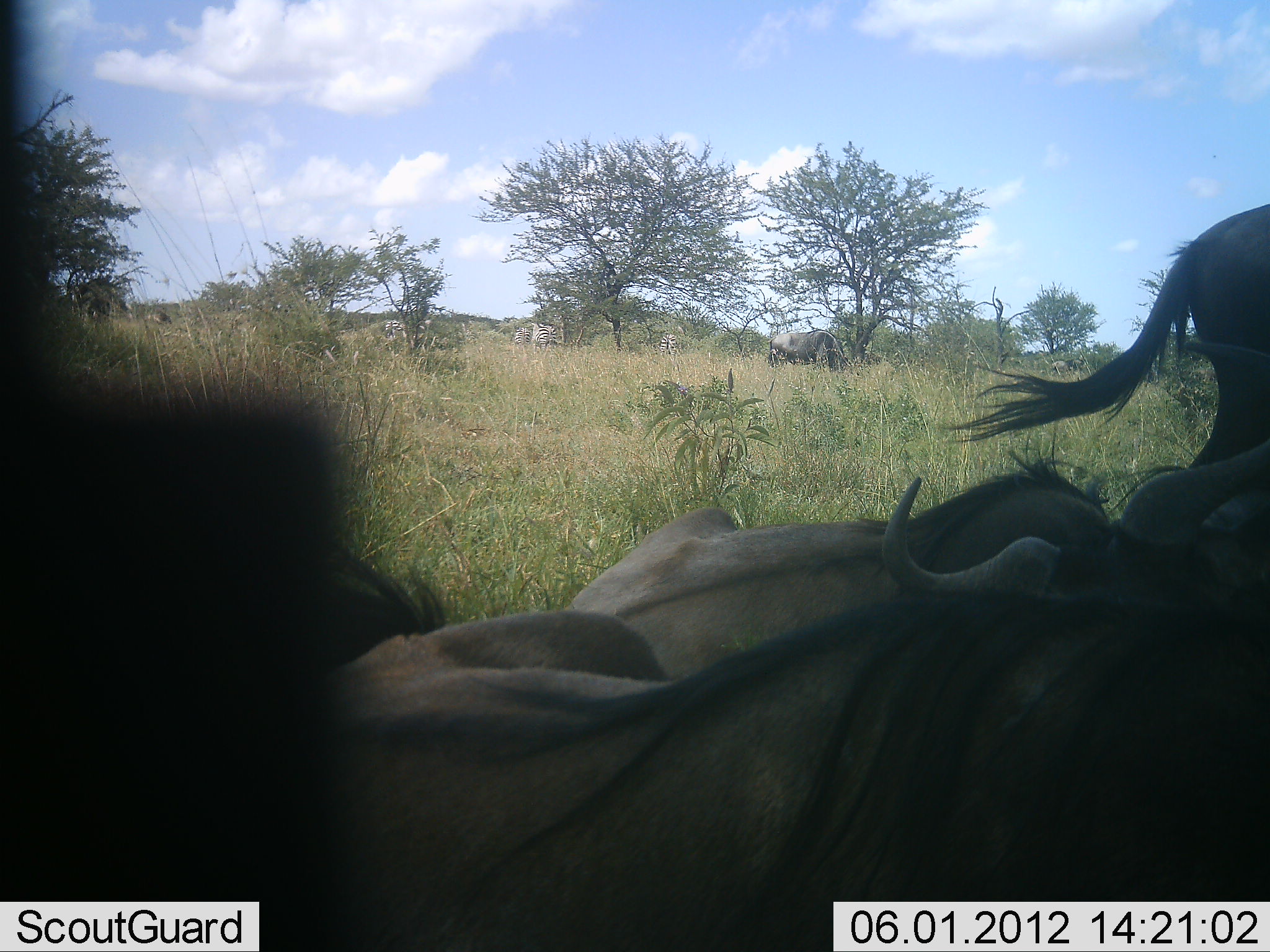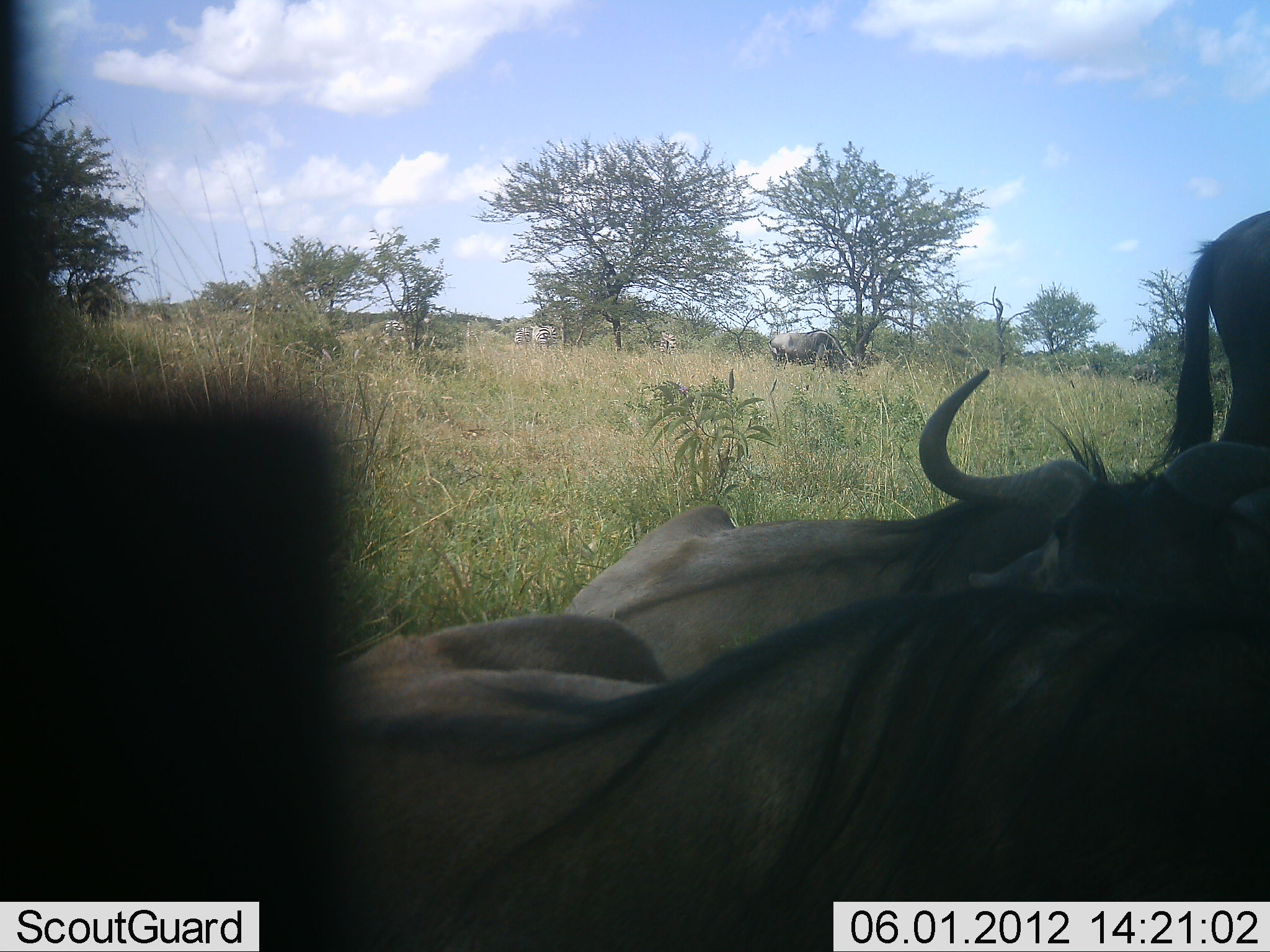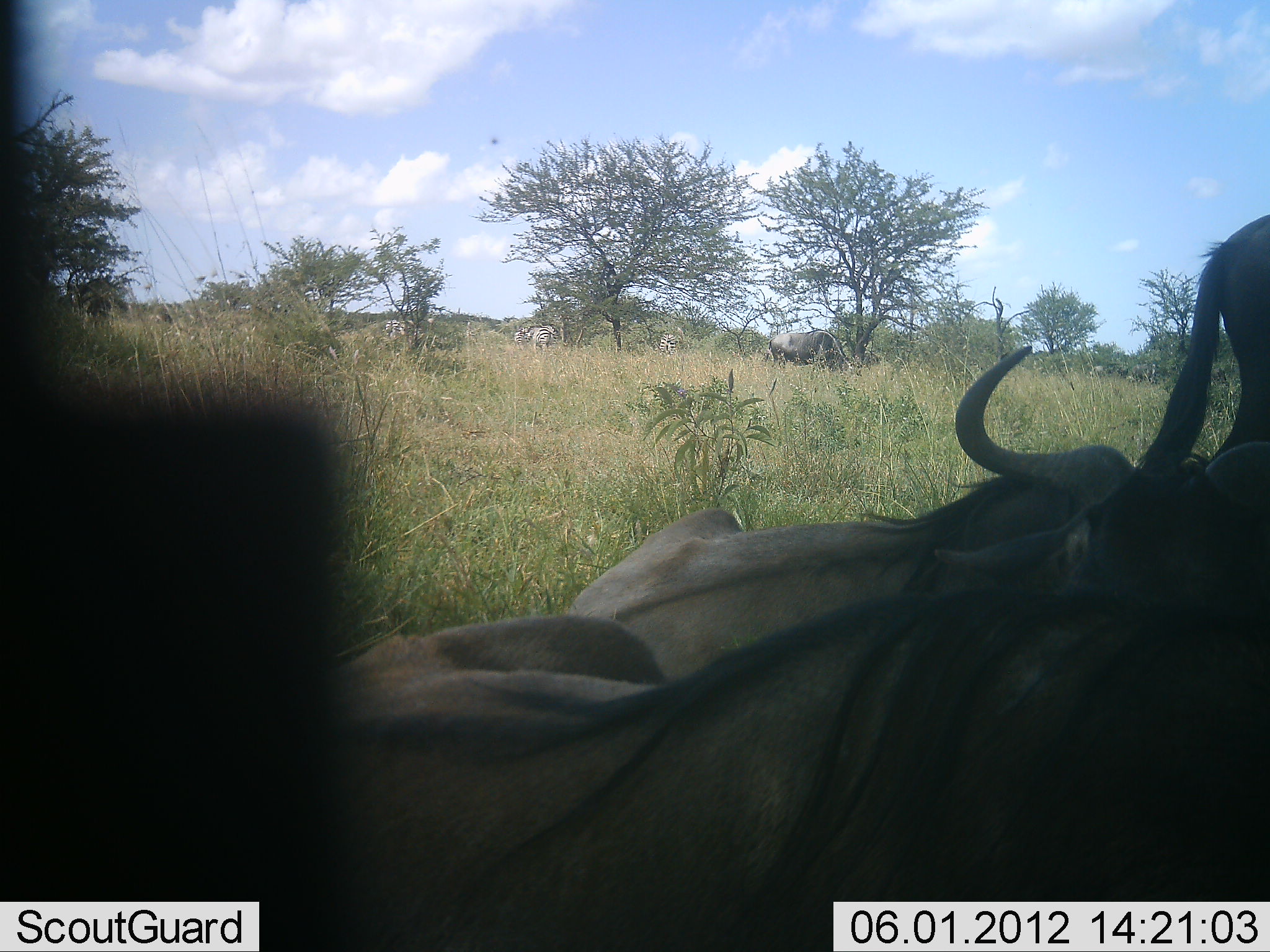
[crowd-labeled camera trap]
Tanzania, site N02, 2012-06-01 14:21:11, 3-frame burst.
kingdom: Animalia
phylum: Chordata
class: Mammalia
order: Artiodactyla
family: Bovidae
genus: Connochaetes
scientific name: Connochaetes taurinus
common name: blue wildebeest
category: wildebeest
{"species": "wildebeest (blue wildebeest) (Connochaetes taurinus)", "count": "4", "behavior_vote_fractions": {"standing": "60%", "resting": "100%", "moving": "0%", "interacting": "10%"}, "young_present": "0%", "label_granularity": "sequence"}